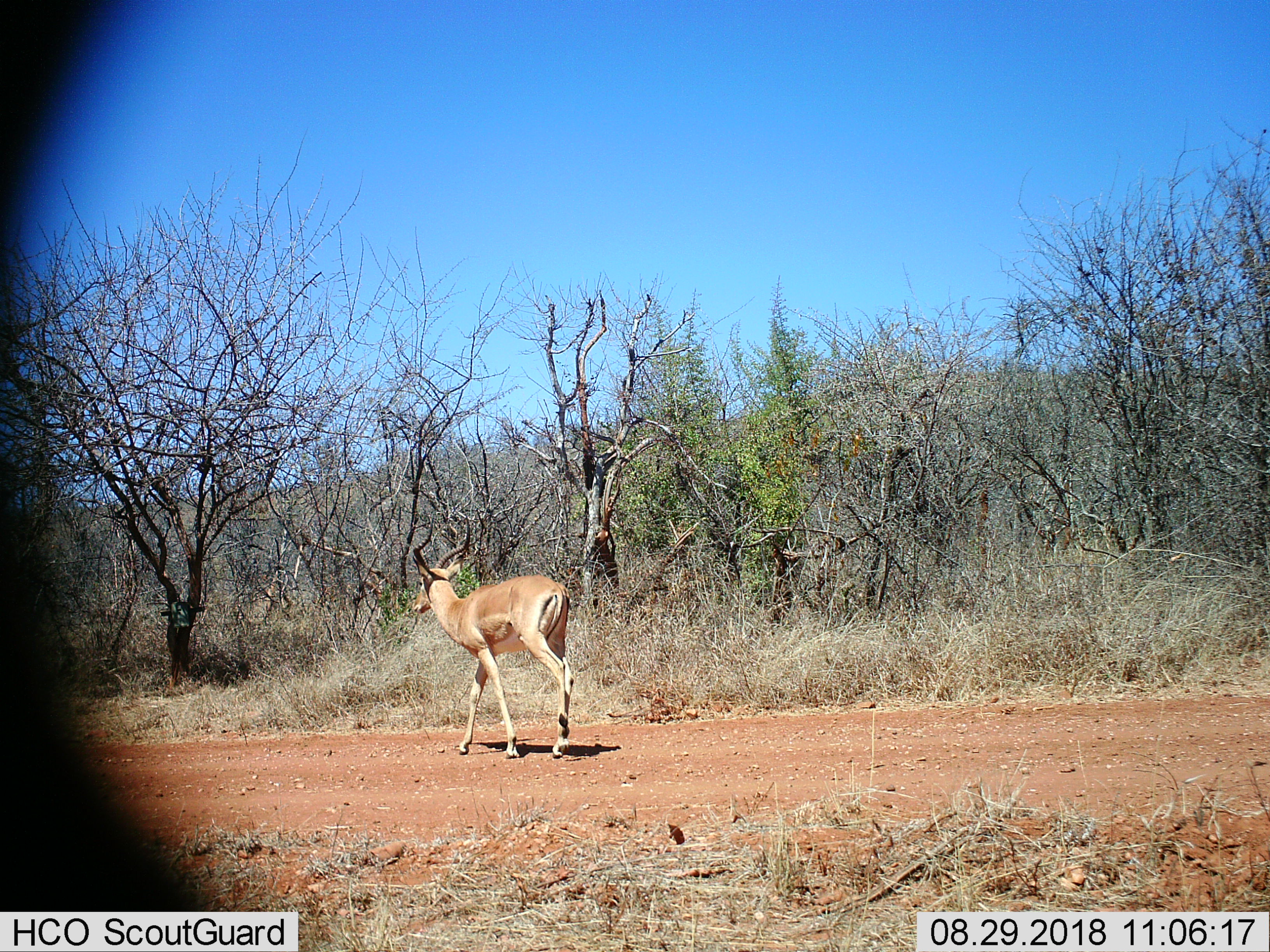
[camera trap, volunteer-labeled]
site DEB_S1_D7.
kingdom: Animalia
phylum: Chordata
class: Mammalia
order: Artiodactyla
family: Bovidae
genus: Aepyceros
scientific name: Aepyceros melampus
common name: impala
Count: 1.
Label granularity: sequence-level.